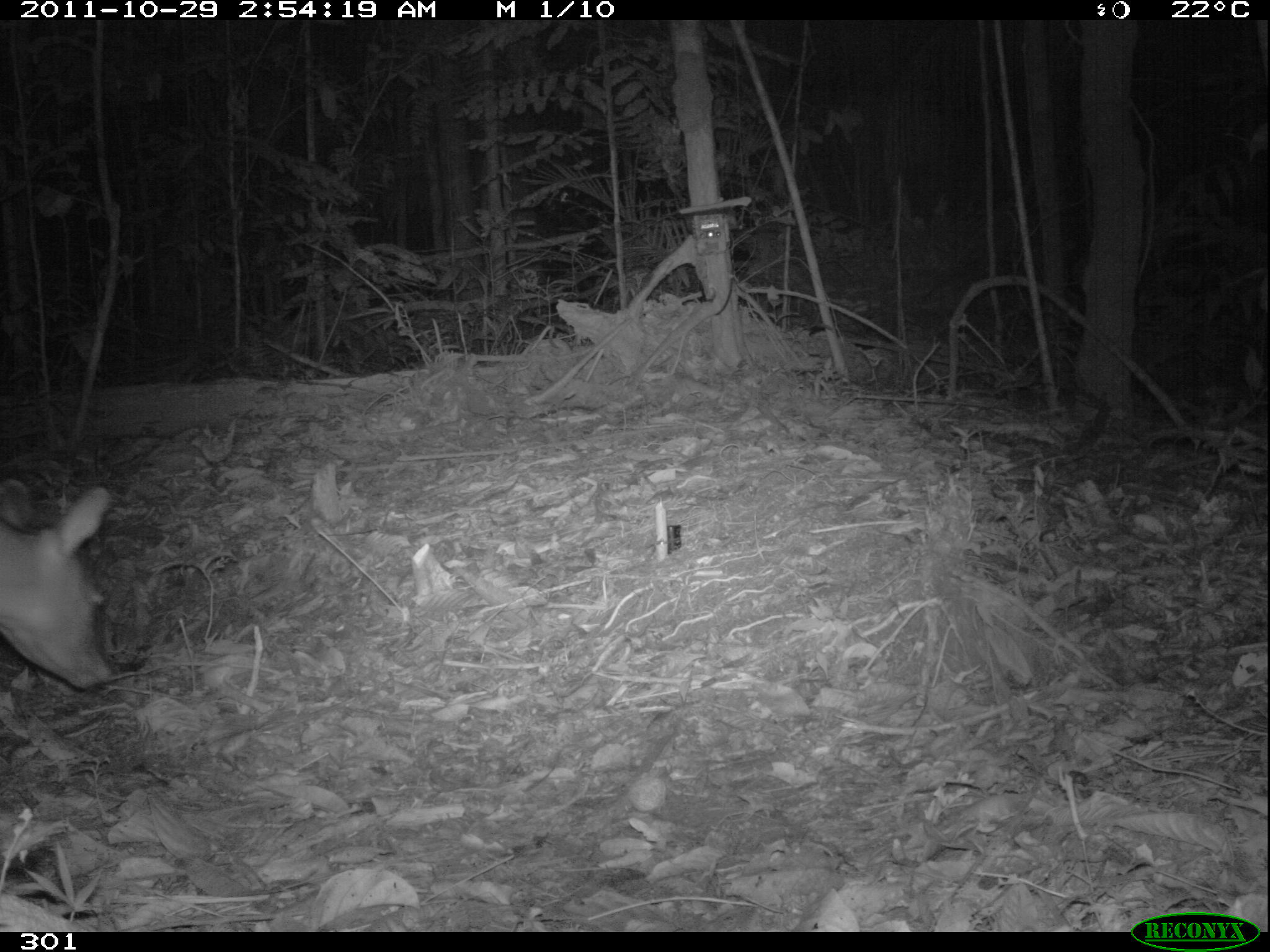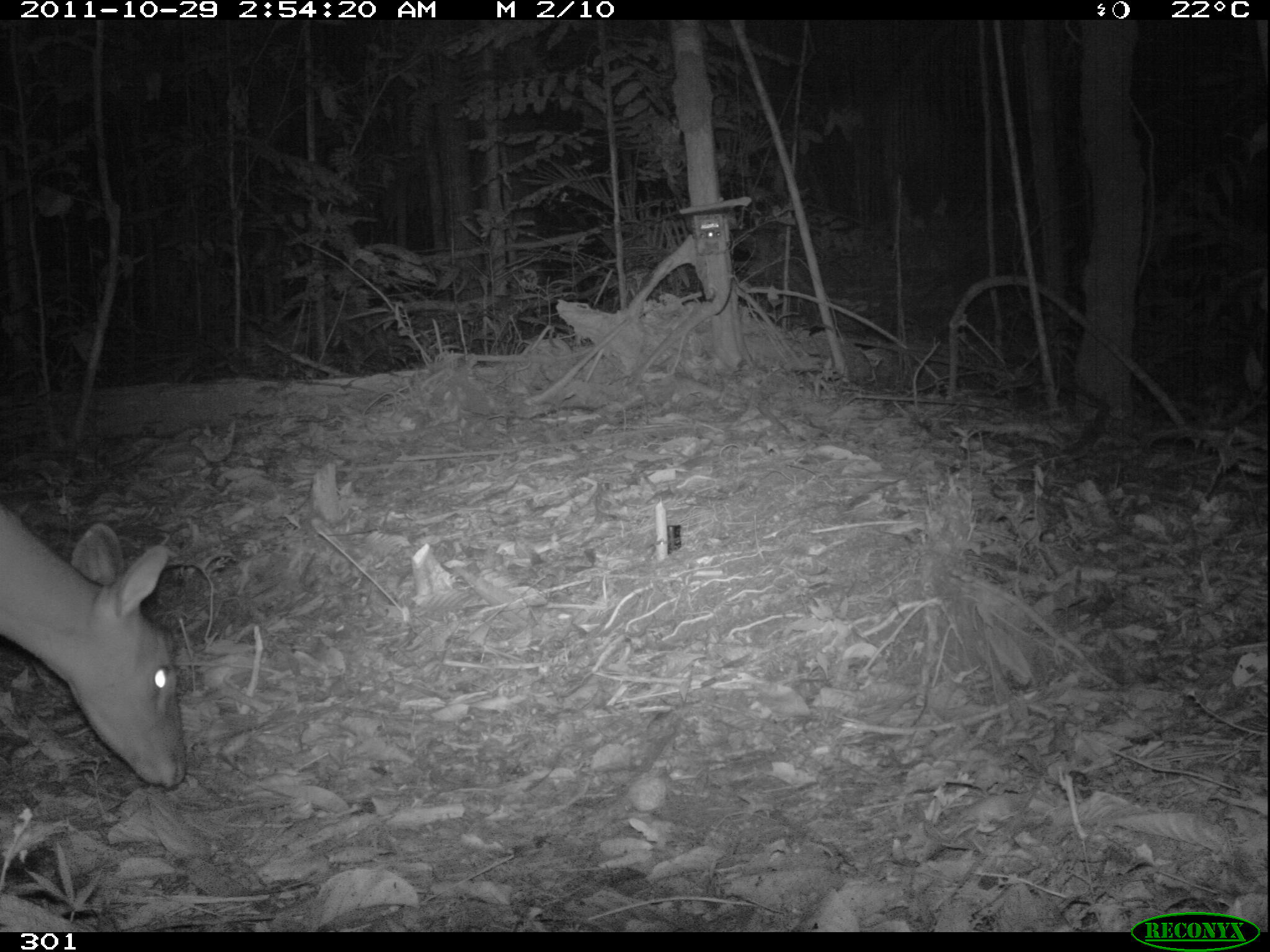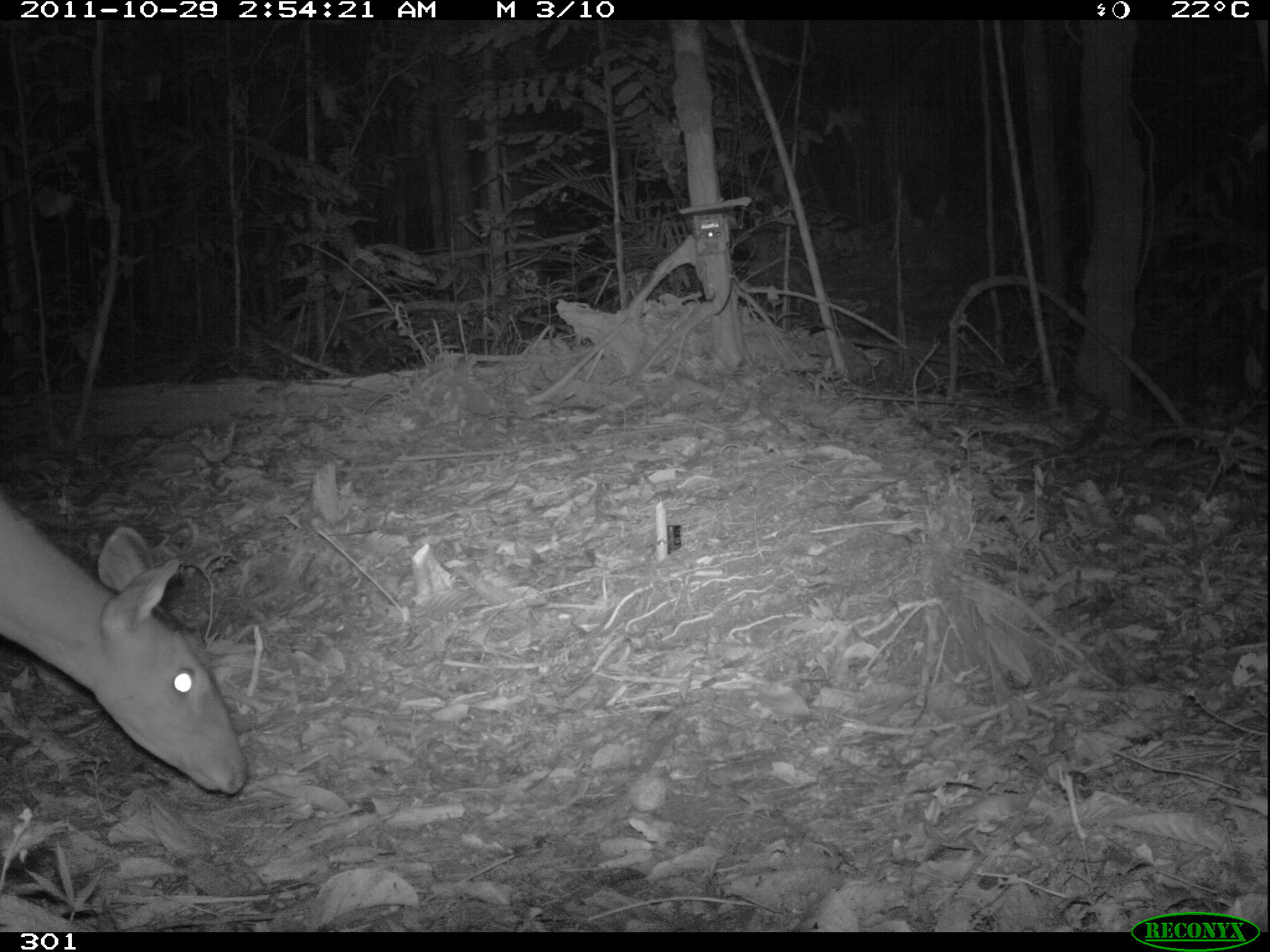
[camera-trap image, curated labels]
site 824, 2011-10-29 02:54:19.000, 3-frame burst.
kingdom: Animalia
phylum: Chordata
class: Mammalia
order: Artiodactyla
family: Cervidae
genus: Mazama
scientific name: Mazama americana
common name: red brocket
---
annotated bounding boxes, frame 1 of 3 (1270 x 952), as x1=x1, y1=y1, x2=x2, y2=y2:
mazama americana: x1=0, y1=485, x2=110, y2=690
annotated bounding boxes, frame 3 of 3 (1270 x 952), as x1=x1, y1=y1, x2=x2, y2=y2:
mazama americana: x1=0, y1=499, x2=247, y2=791